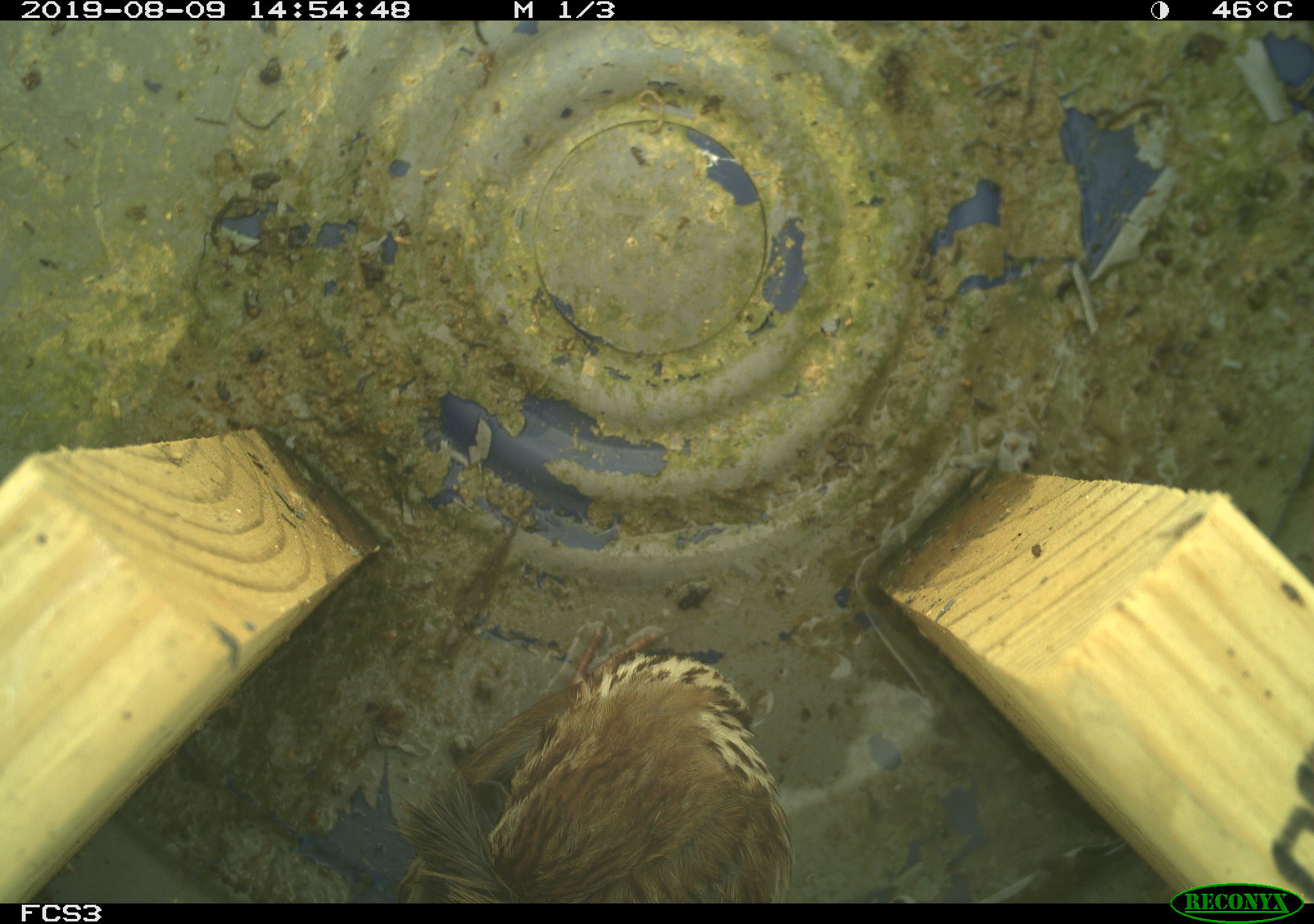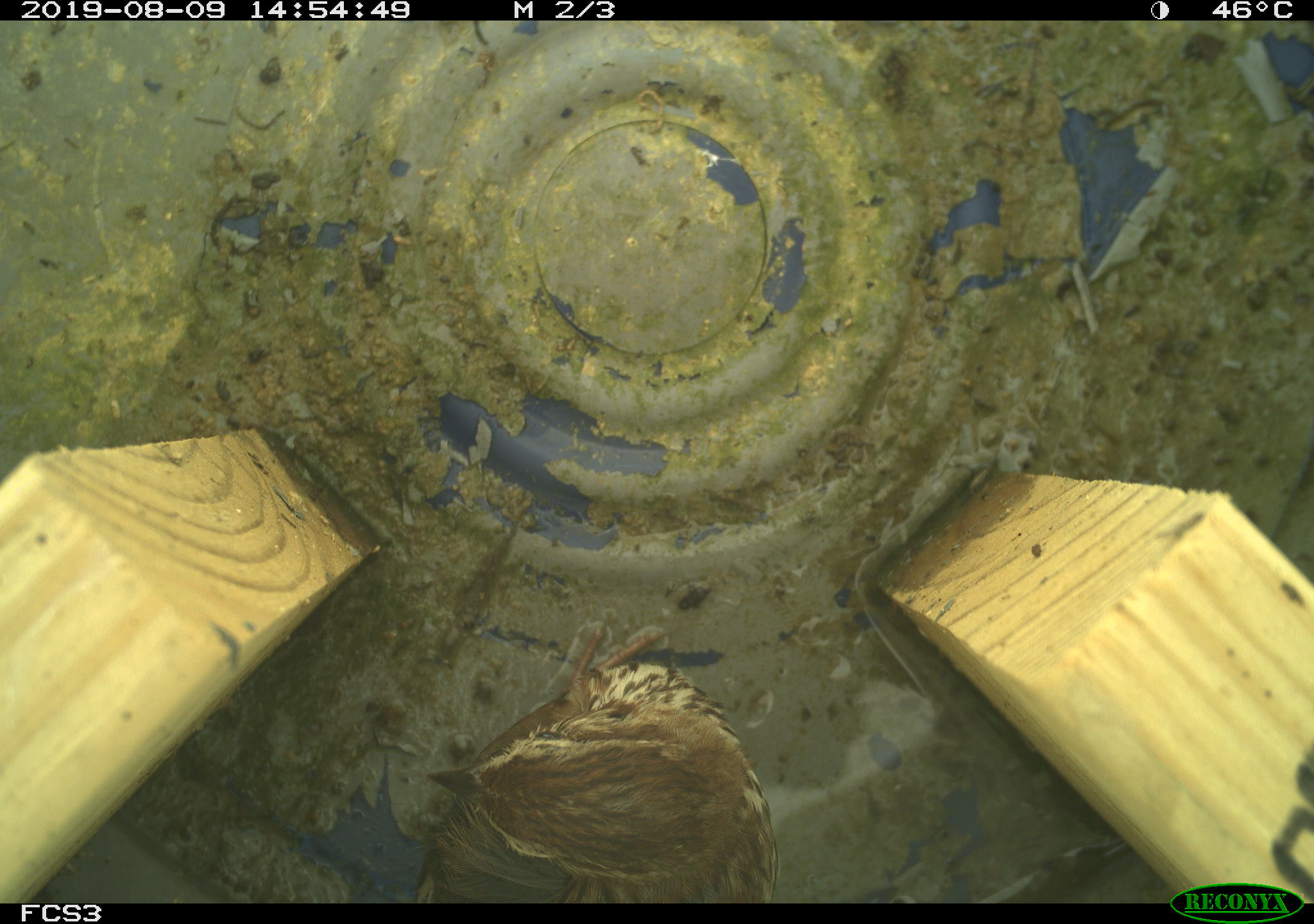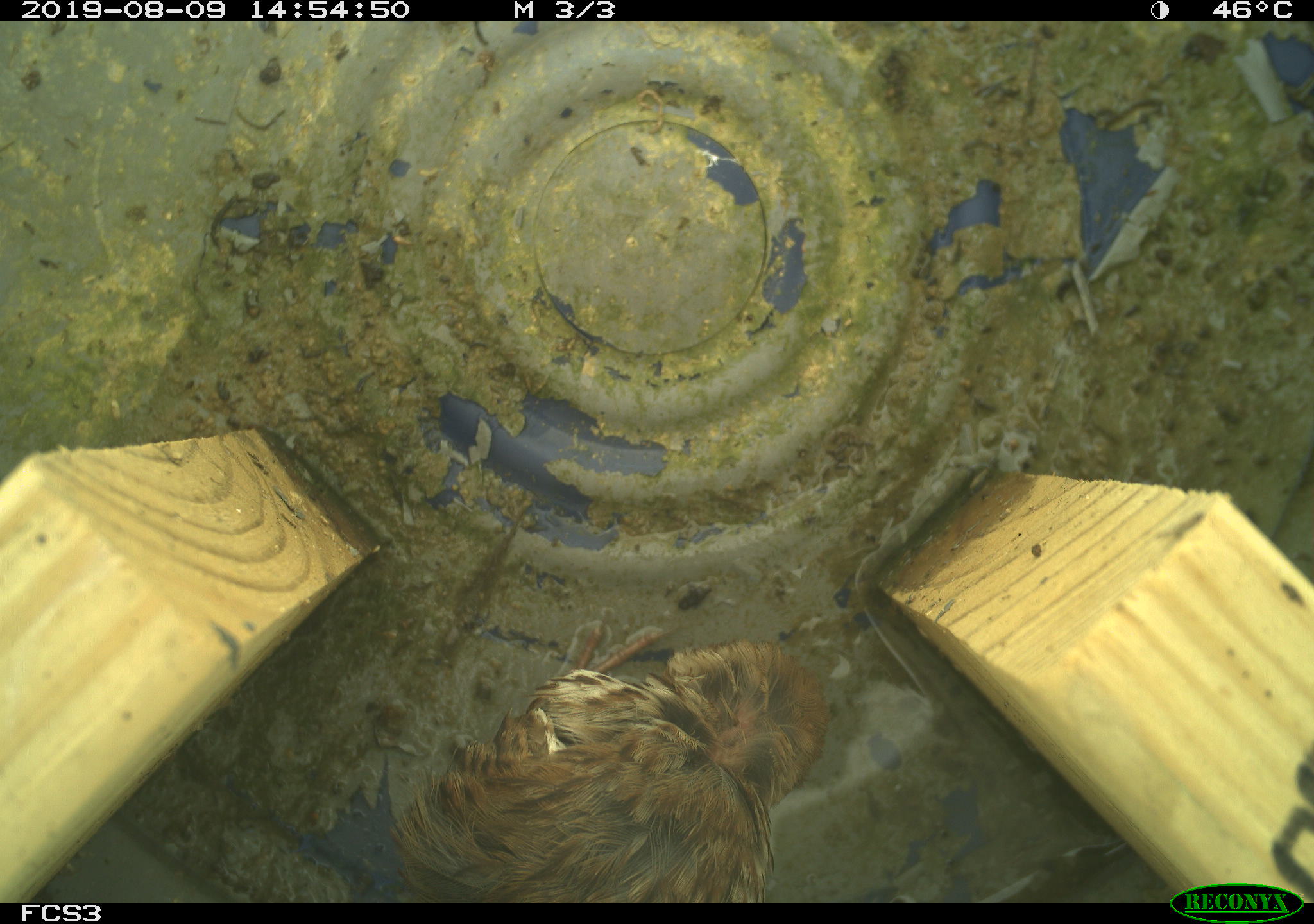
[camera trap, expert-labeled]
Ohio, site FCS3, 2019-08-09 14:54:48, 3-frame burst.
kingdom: Animalia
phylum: Chordata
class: Aves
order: Passeriformes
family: Passerellidae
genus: Melospiza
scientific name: Melospiza melodia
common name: song sparrow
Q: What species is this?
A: Song sparrow (Melospiza melodia).